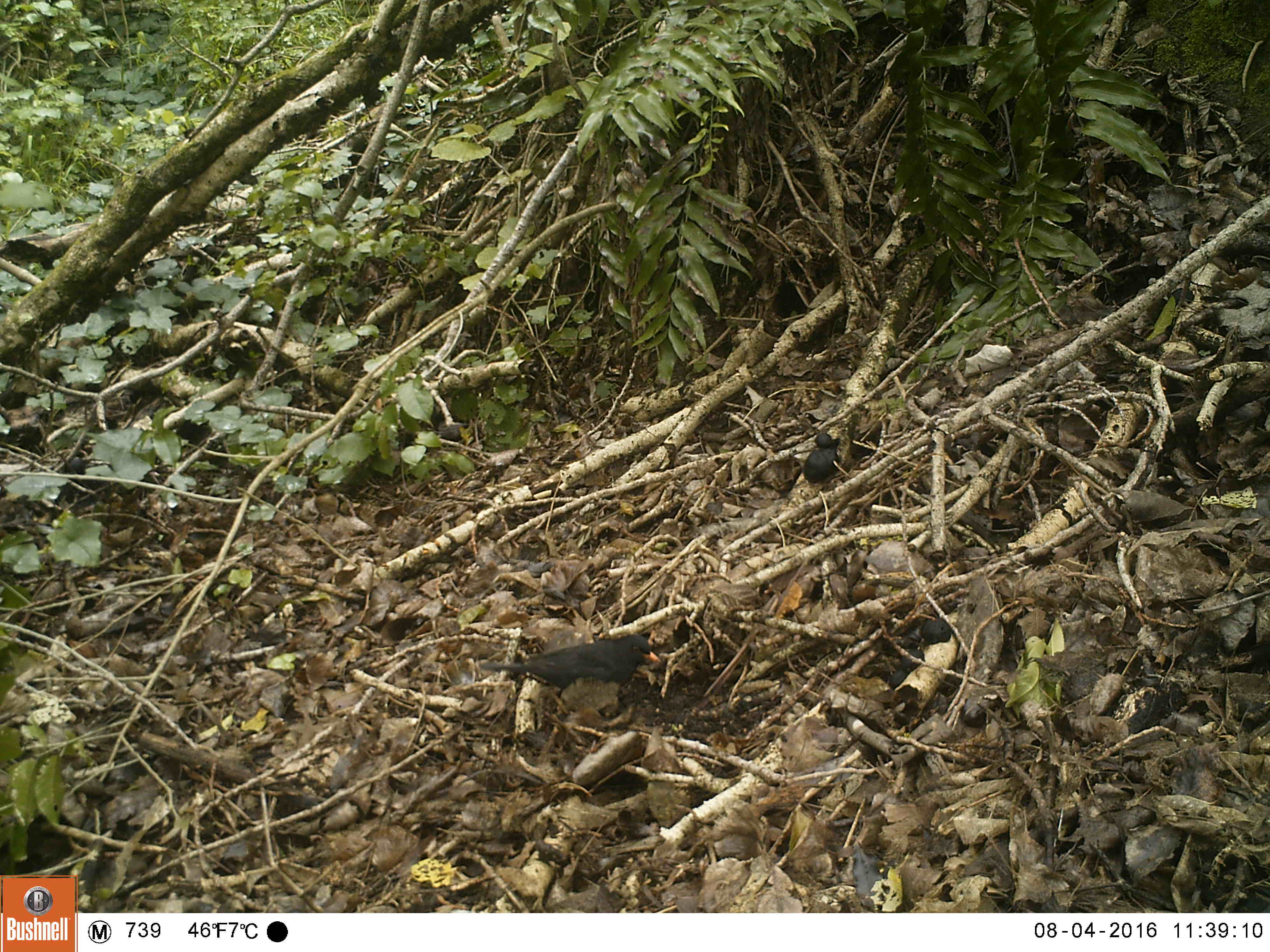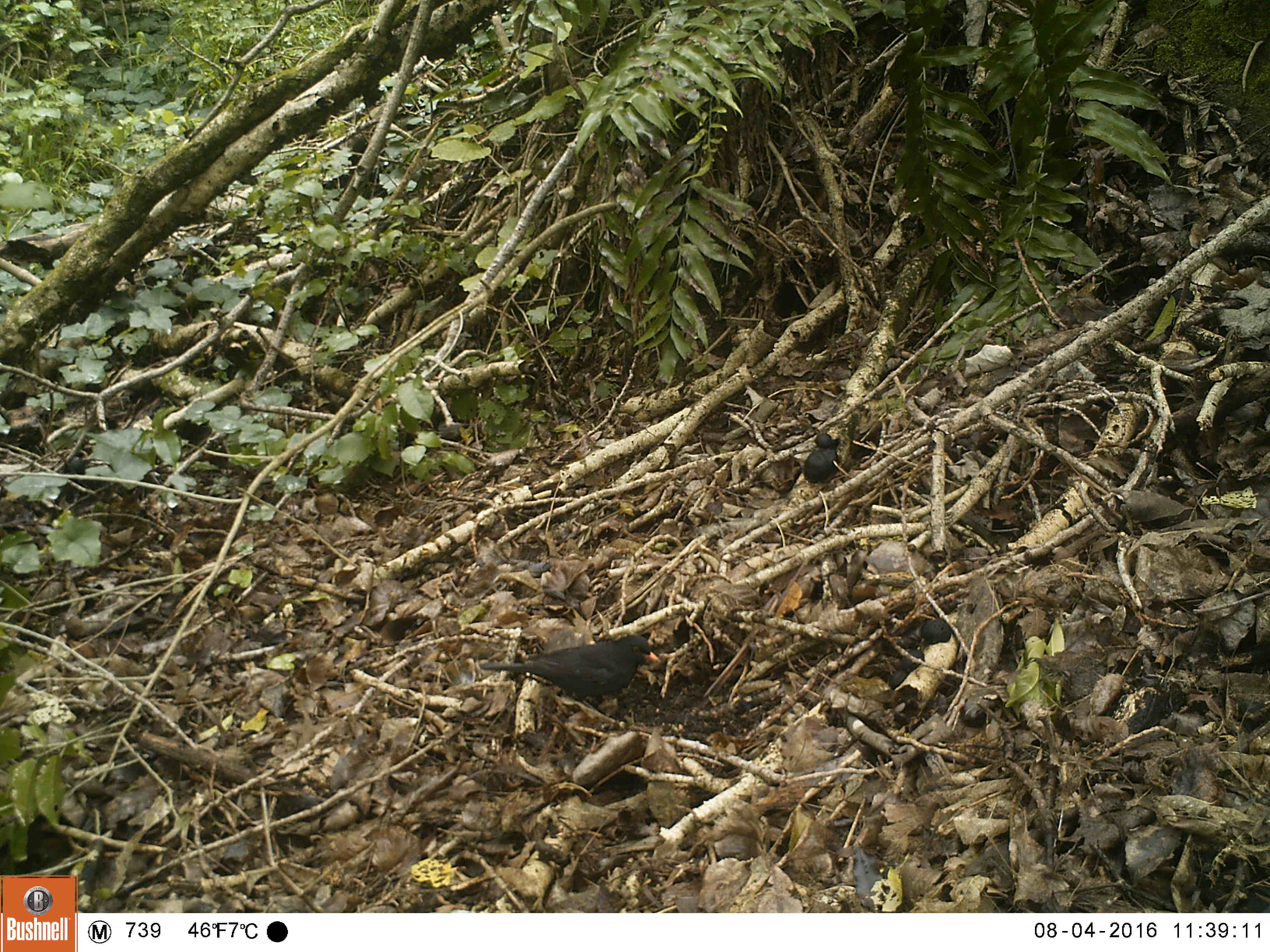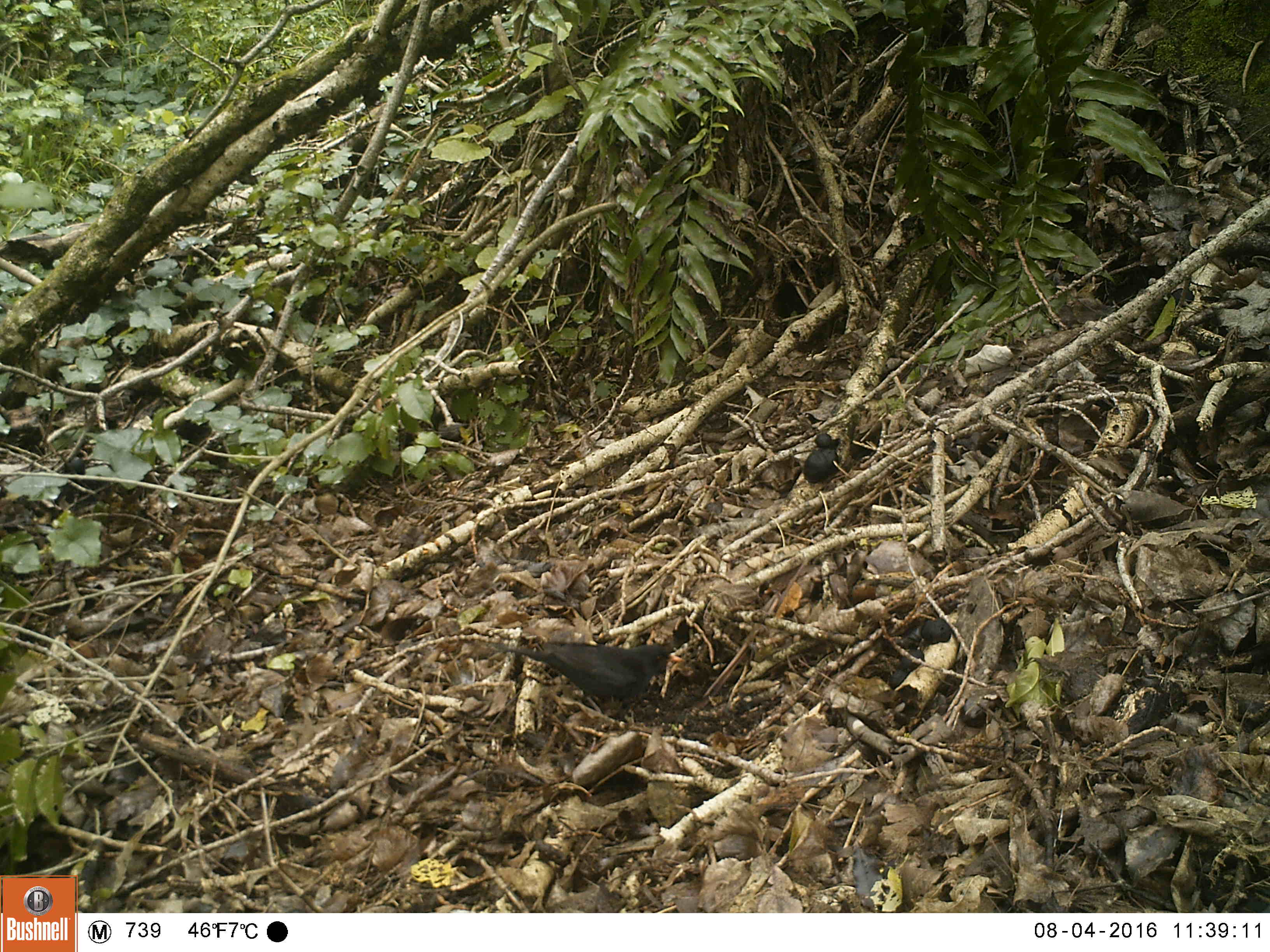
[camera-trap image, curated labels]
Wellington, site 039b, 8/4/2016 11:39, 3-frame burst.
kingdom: Animalia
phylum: Chordata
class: Aves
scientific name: Aves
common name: bird